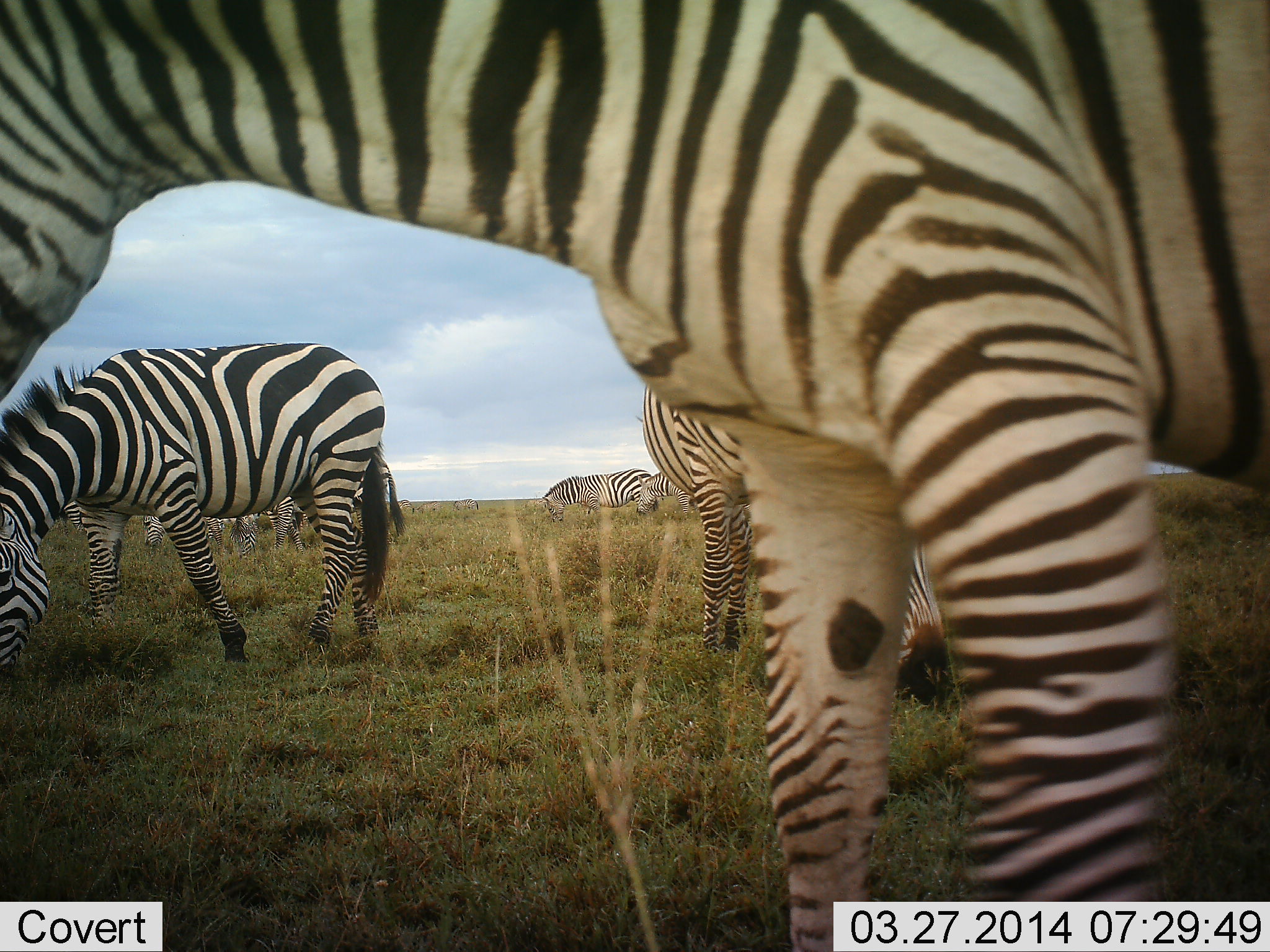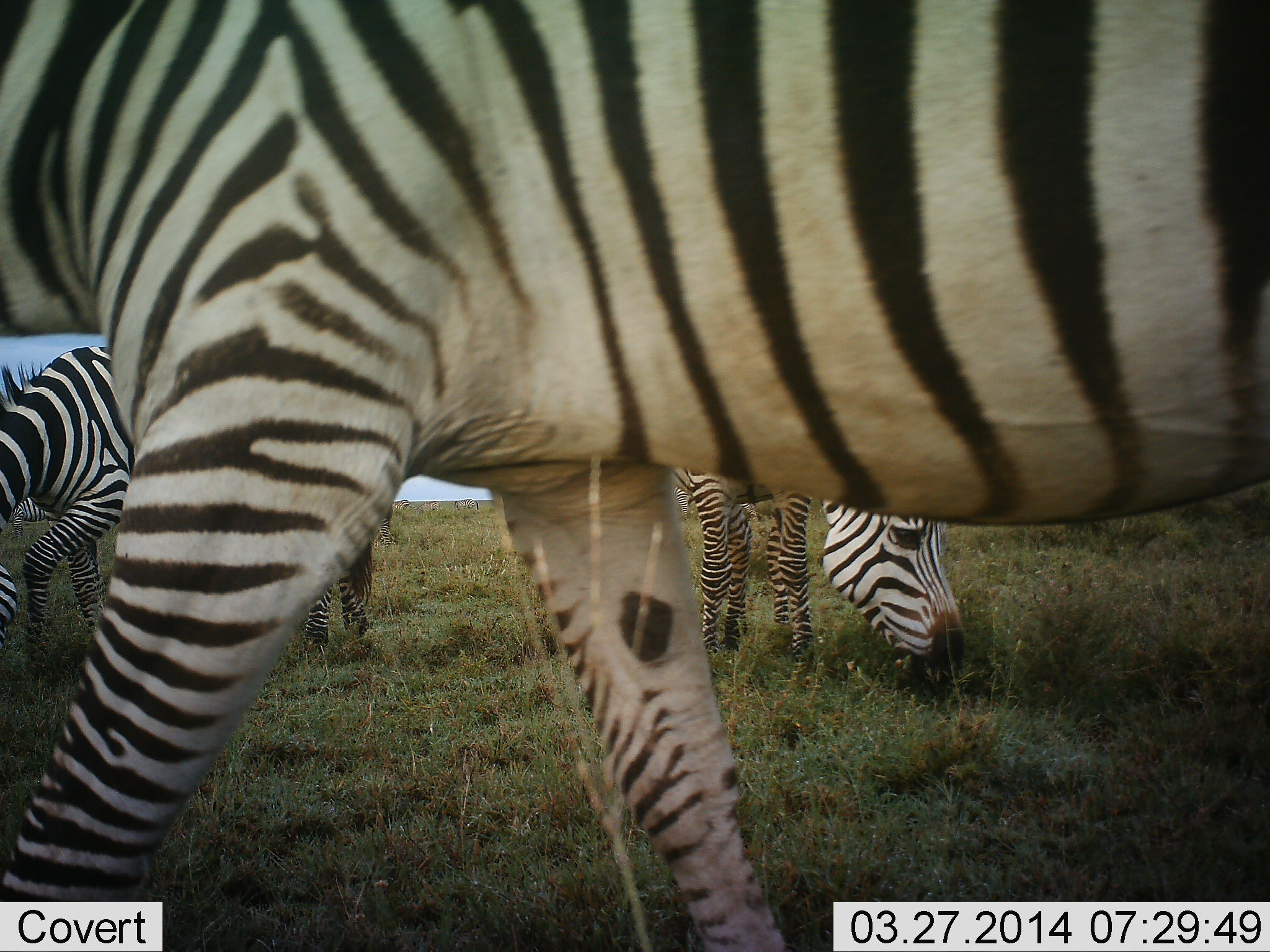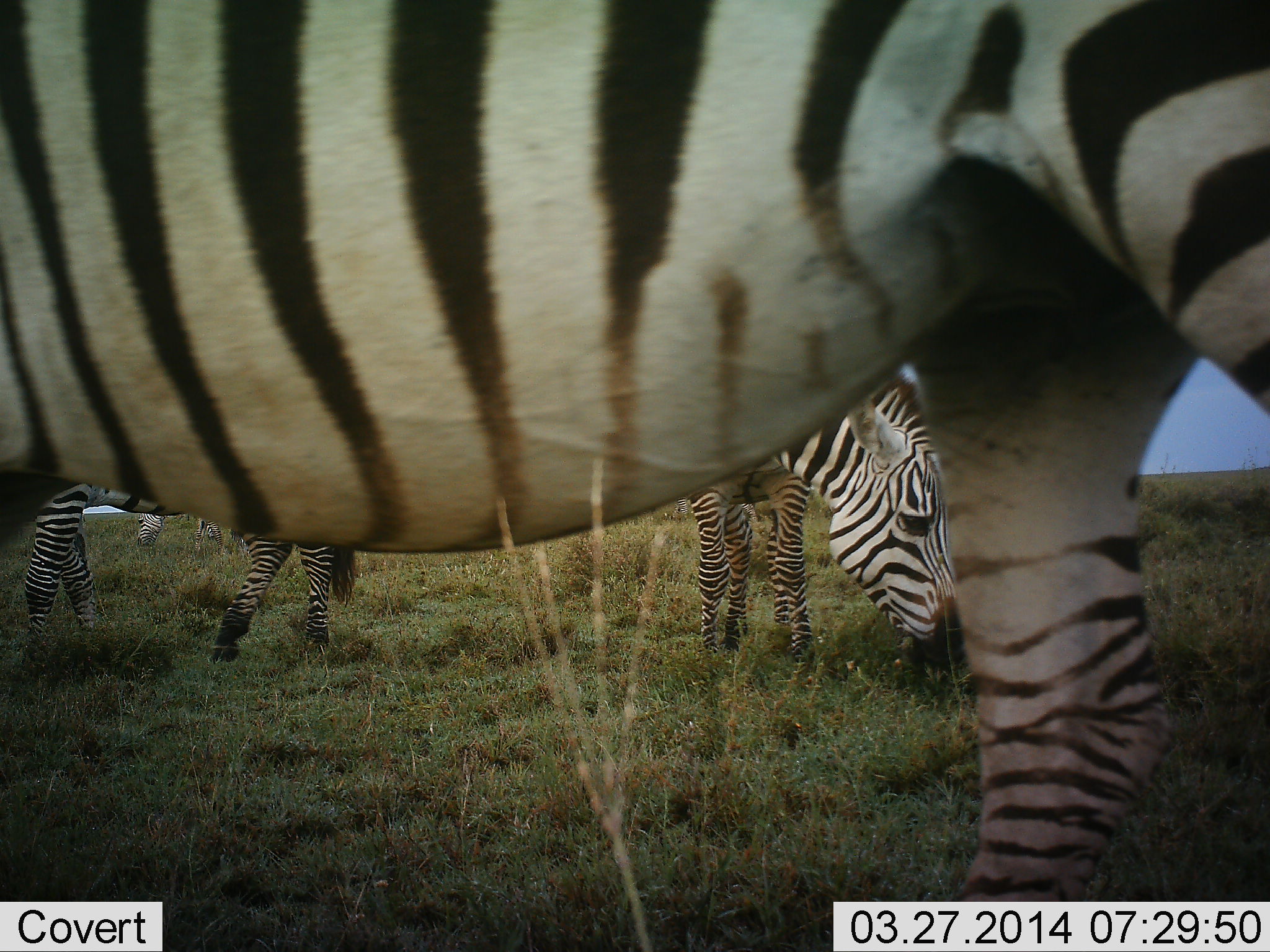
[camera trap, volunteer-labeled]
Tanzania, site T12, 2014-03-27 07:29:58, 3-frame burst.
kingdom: Animalia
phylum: Chordata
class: Mammalia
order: Perissodactyla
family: Equidae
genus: Equus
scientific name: Equus quagga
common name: plains zebra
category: zebra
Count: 6.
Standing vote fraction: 40%.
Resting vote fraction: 0%.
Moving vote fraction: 50%.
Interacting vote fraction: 10%.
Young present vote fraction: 0%.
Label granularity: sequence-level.